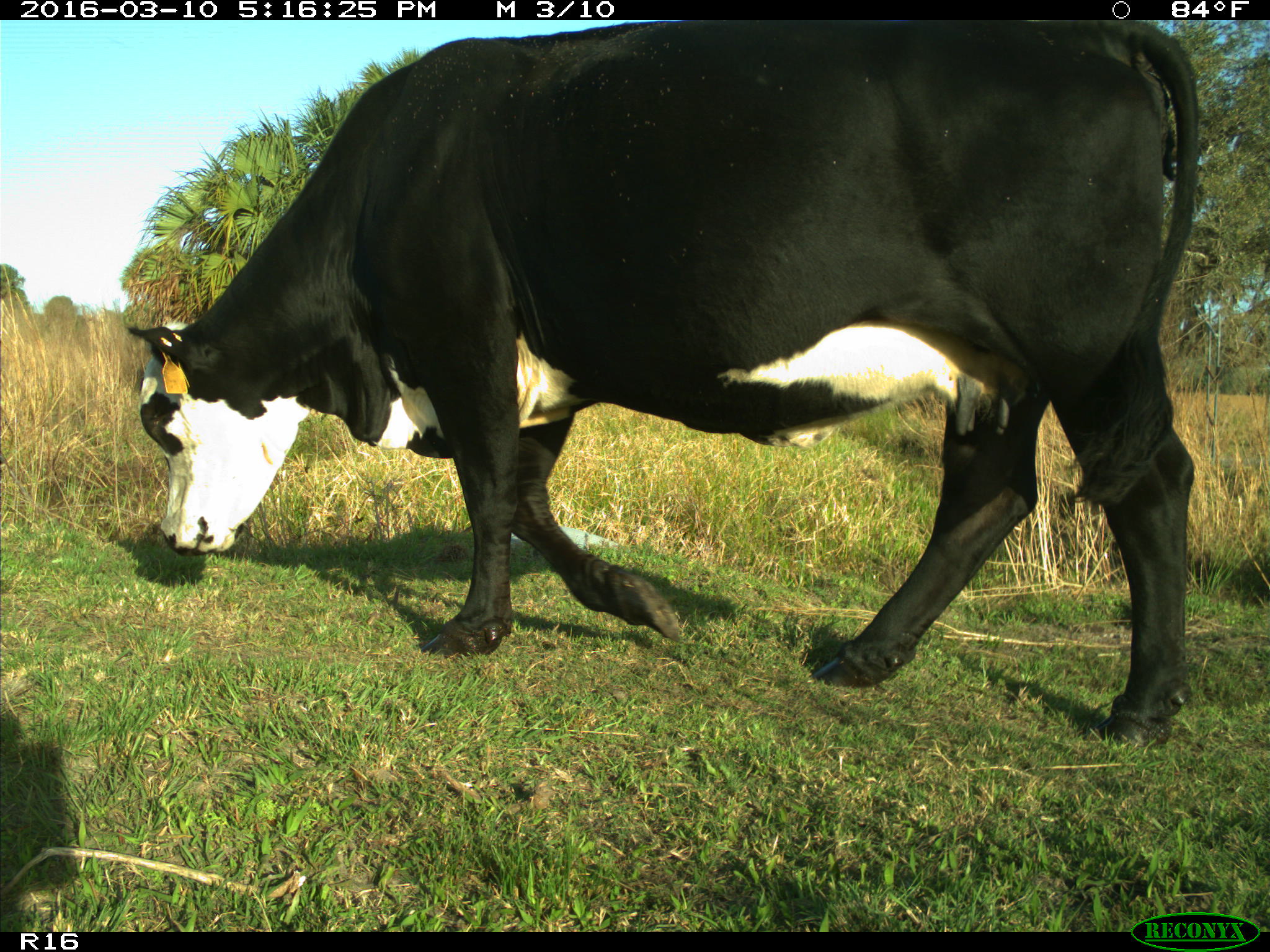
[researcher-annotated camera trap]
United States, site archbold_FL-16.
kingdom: Animalia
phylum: Chordata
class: Mammalia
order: Artiodactyla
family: Bovidae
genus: Bos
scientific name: Bos taurus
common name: domestic cow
Bos taurus (domestic cow).